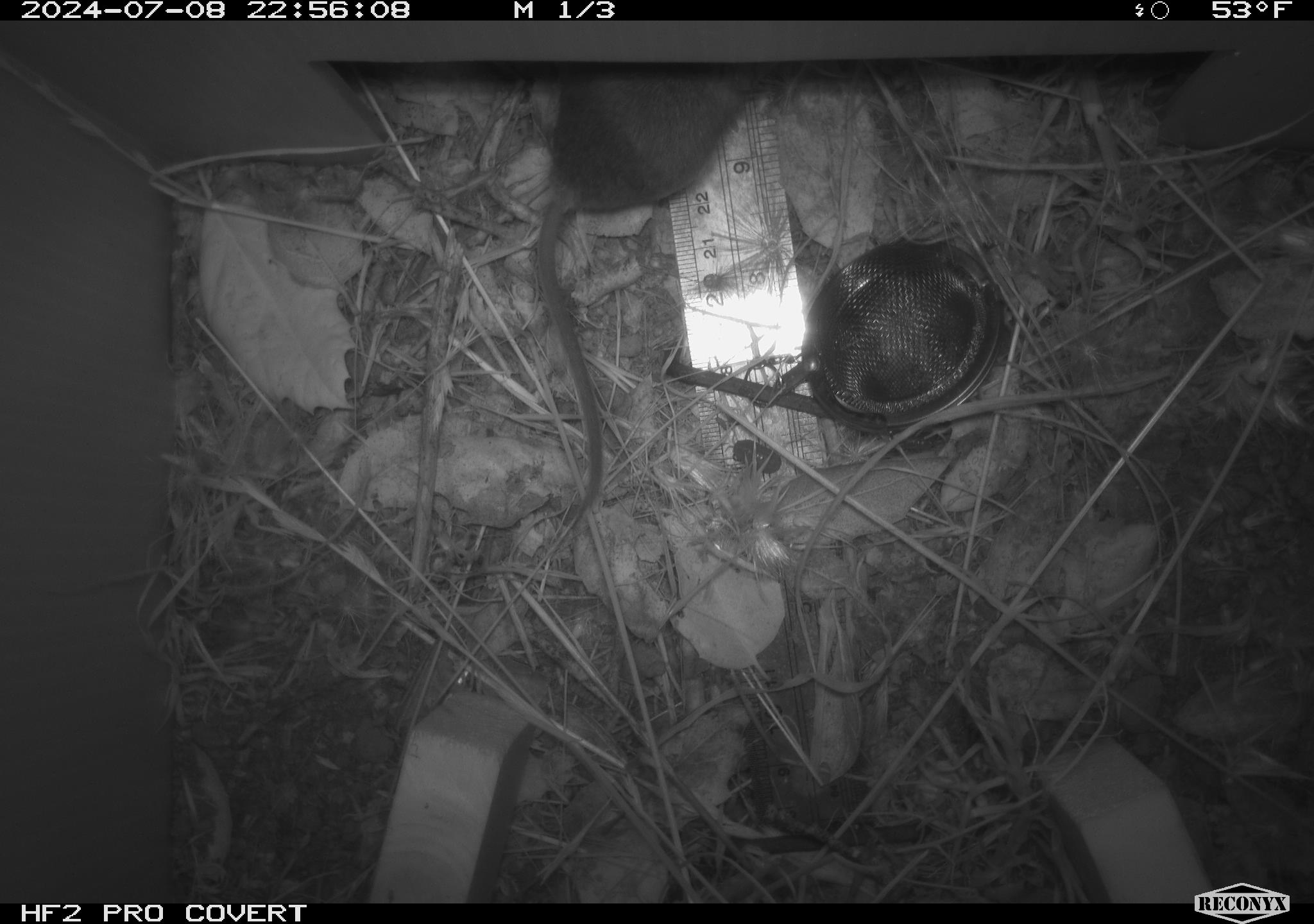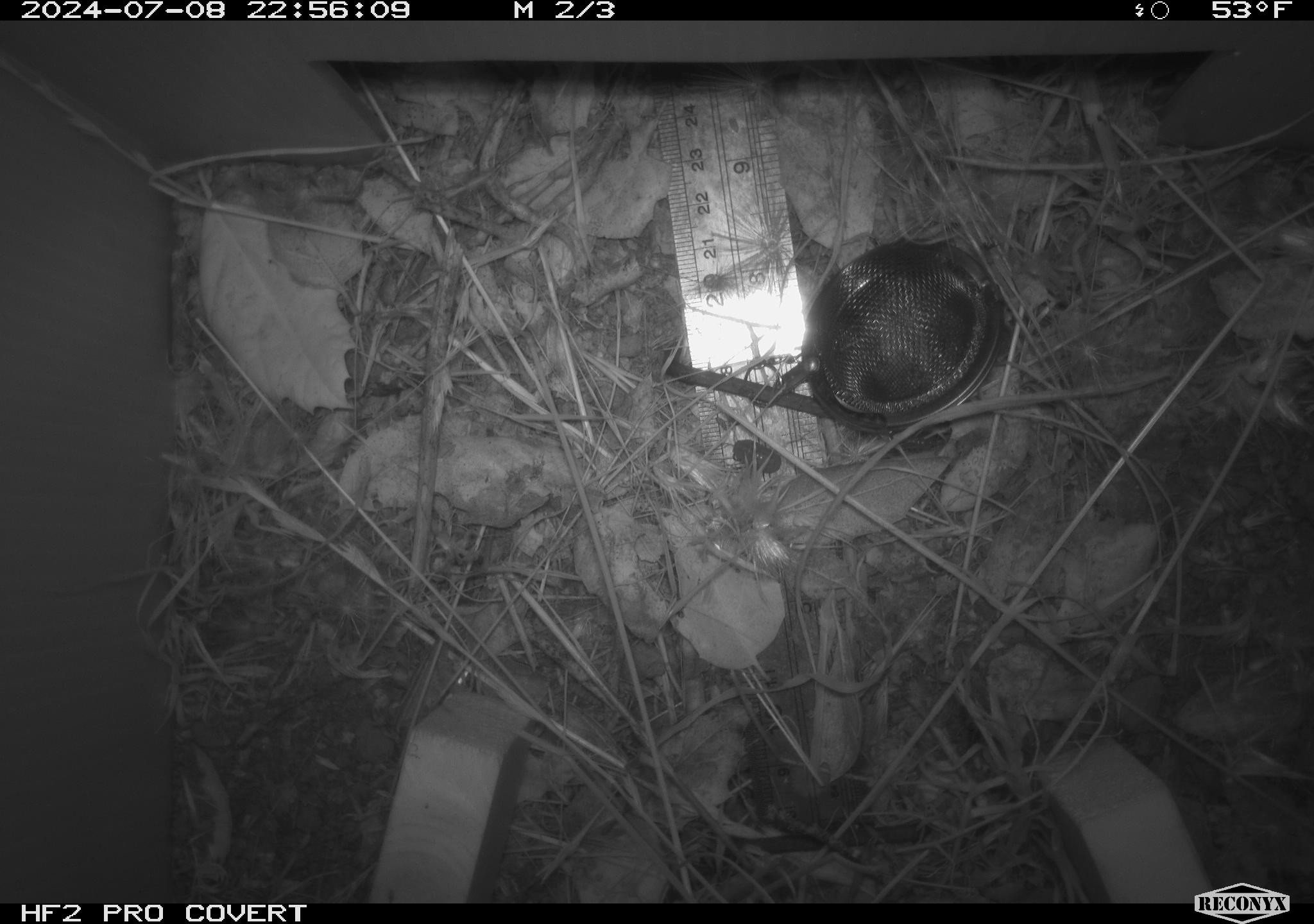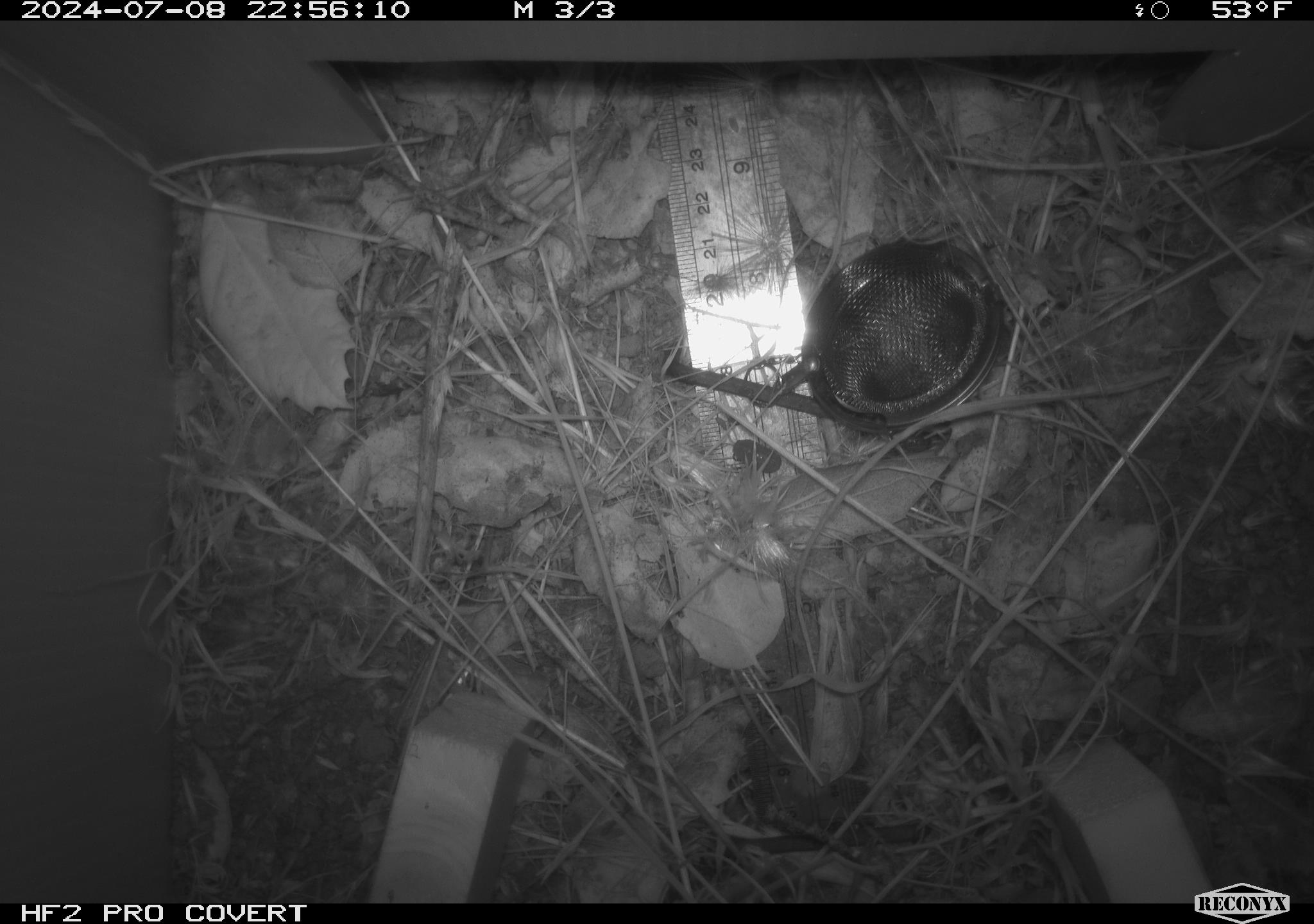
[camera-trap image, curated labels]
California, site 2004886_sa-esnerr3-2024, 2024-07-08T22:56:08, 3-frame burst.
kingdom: Animalia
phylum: Chordata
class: Mammalia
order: Rodentia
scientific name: Rodentia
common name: rodent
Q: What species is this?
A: Rodent (Rodentia).